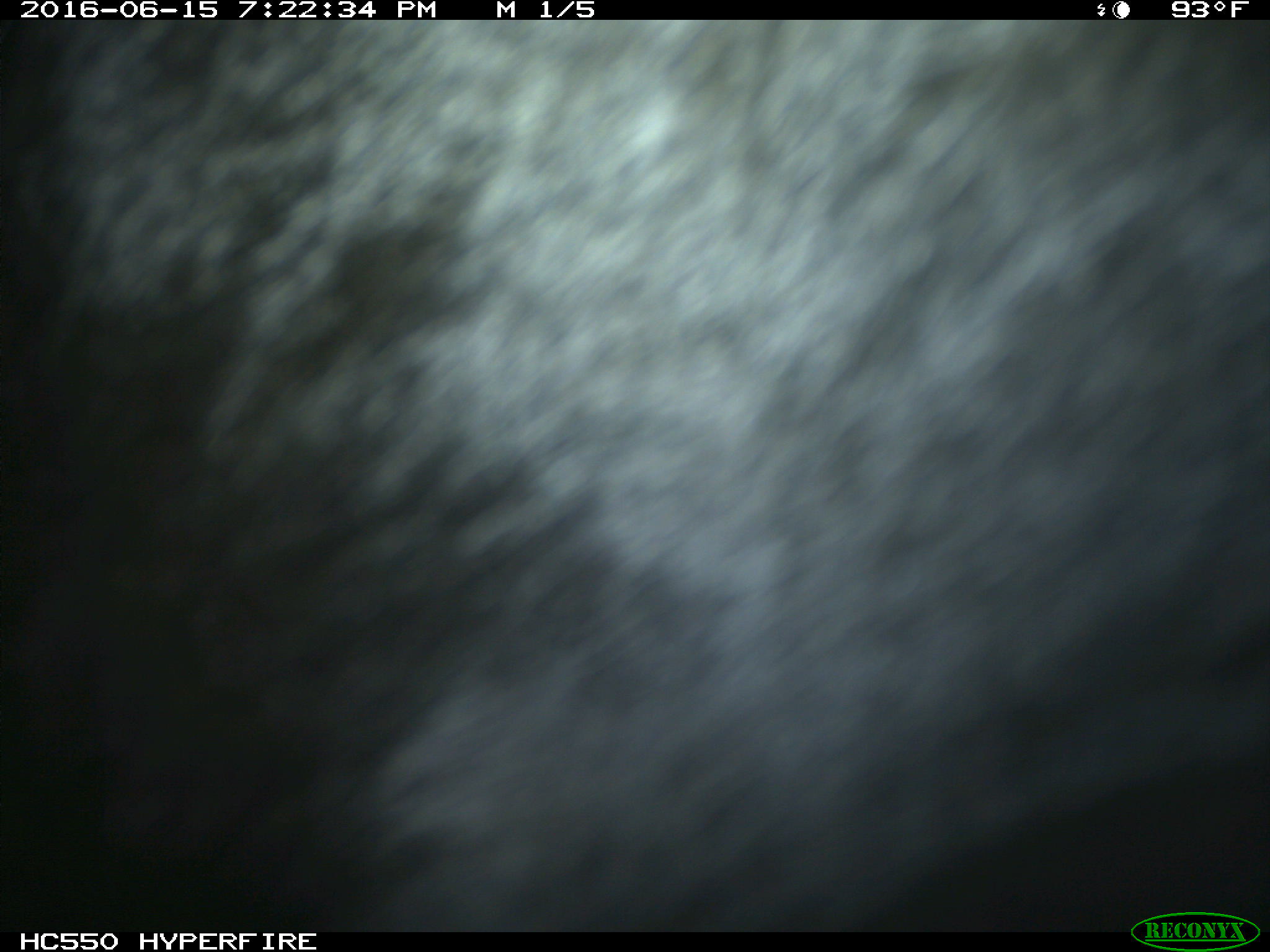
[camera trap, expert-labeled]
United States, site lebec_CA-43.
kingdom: Animalia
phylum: Chordata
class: Mammalia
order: Artiodactyla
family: Bovidae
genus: Bos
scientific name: Bos taurus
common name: domestic cow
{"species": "Bos taurus (domestic cow)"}